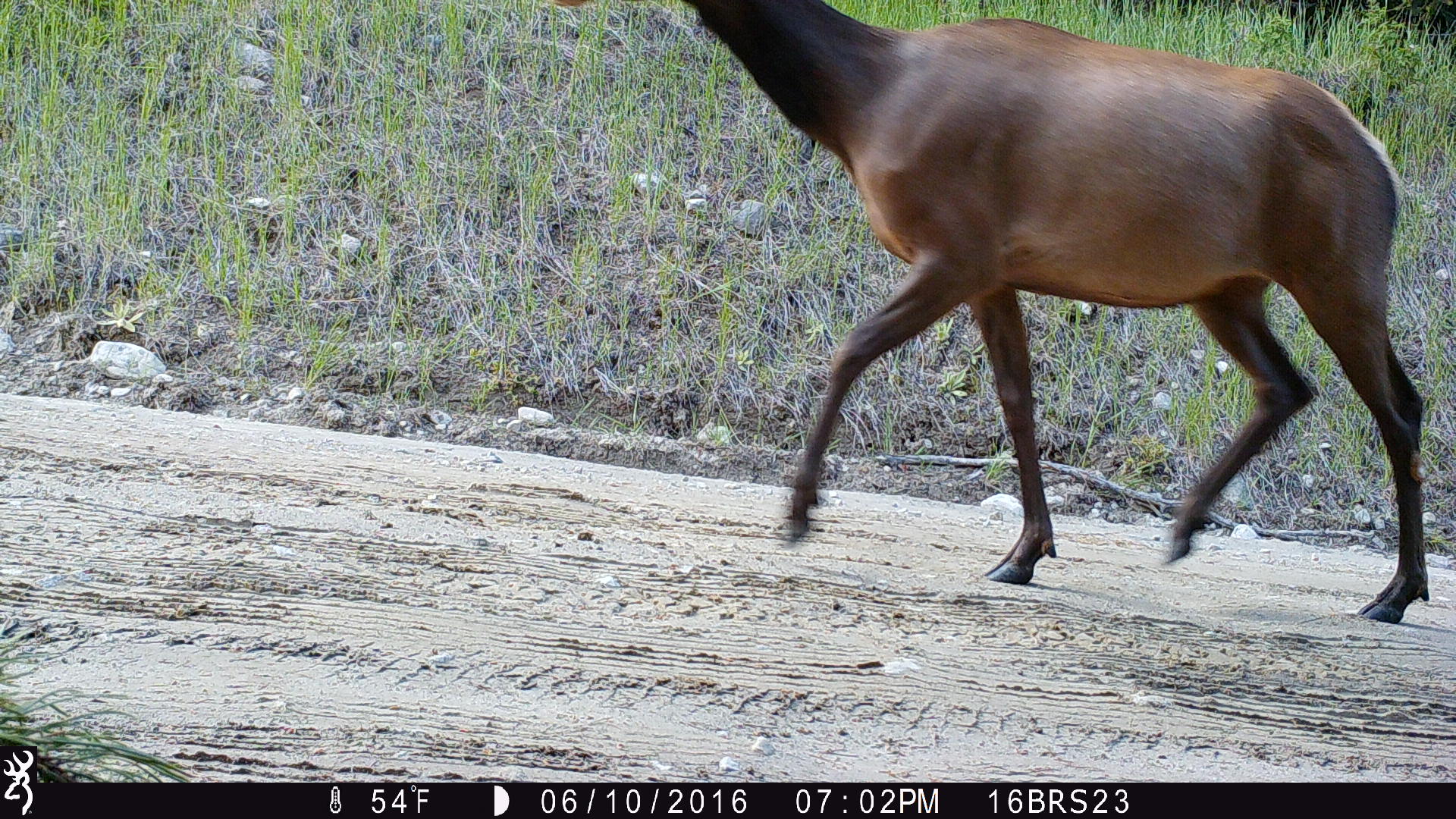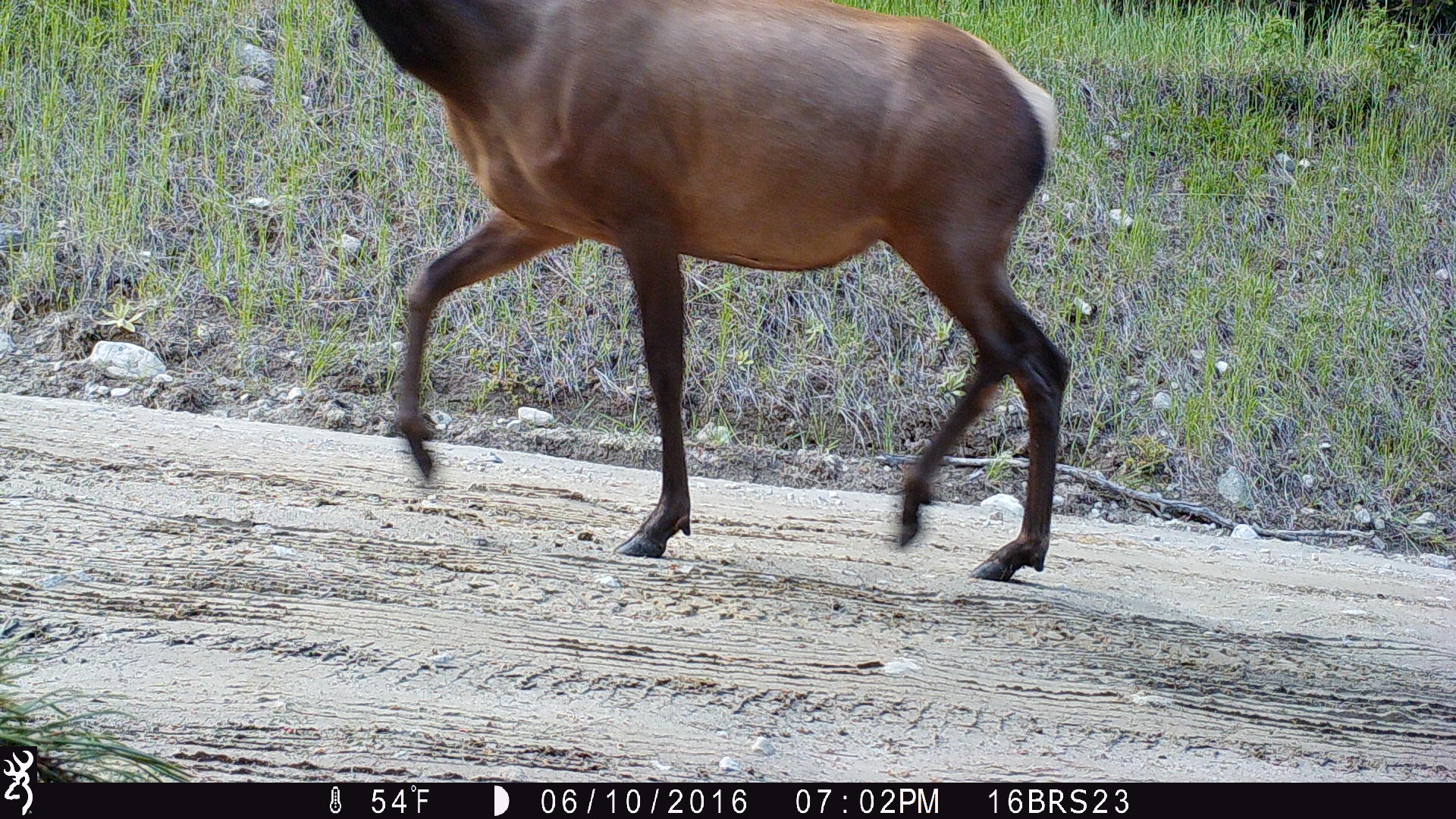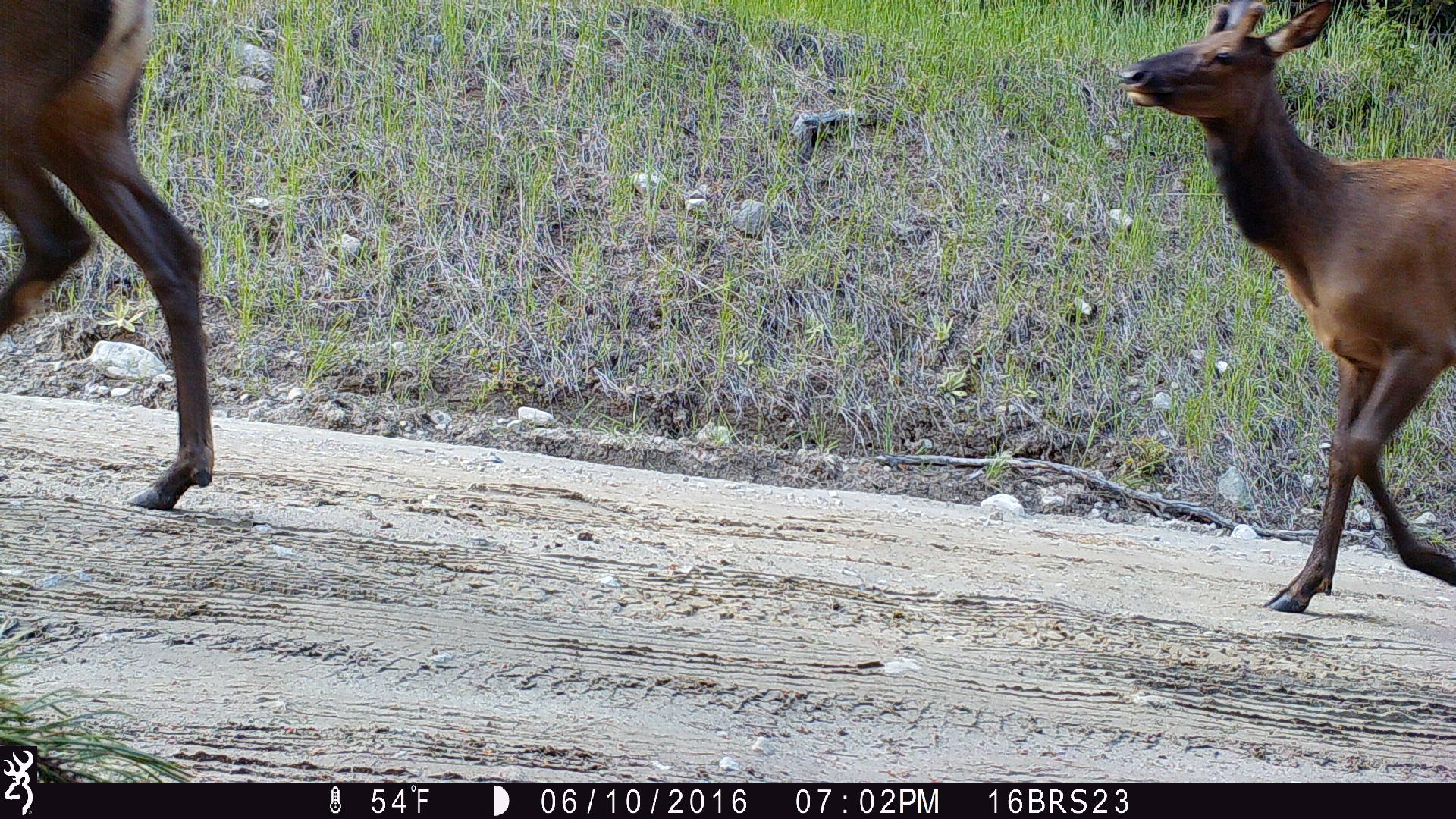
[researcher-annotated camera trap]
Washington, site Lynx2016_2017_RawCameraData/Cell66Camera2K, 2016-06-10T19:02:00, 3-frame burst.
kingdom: Animalia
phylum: Chordata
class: Mammalia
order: Artiodactyla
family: Cervidae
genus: Cervus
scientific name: Cervus canadensis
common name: elk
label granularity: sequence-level